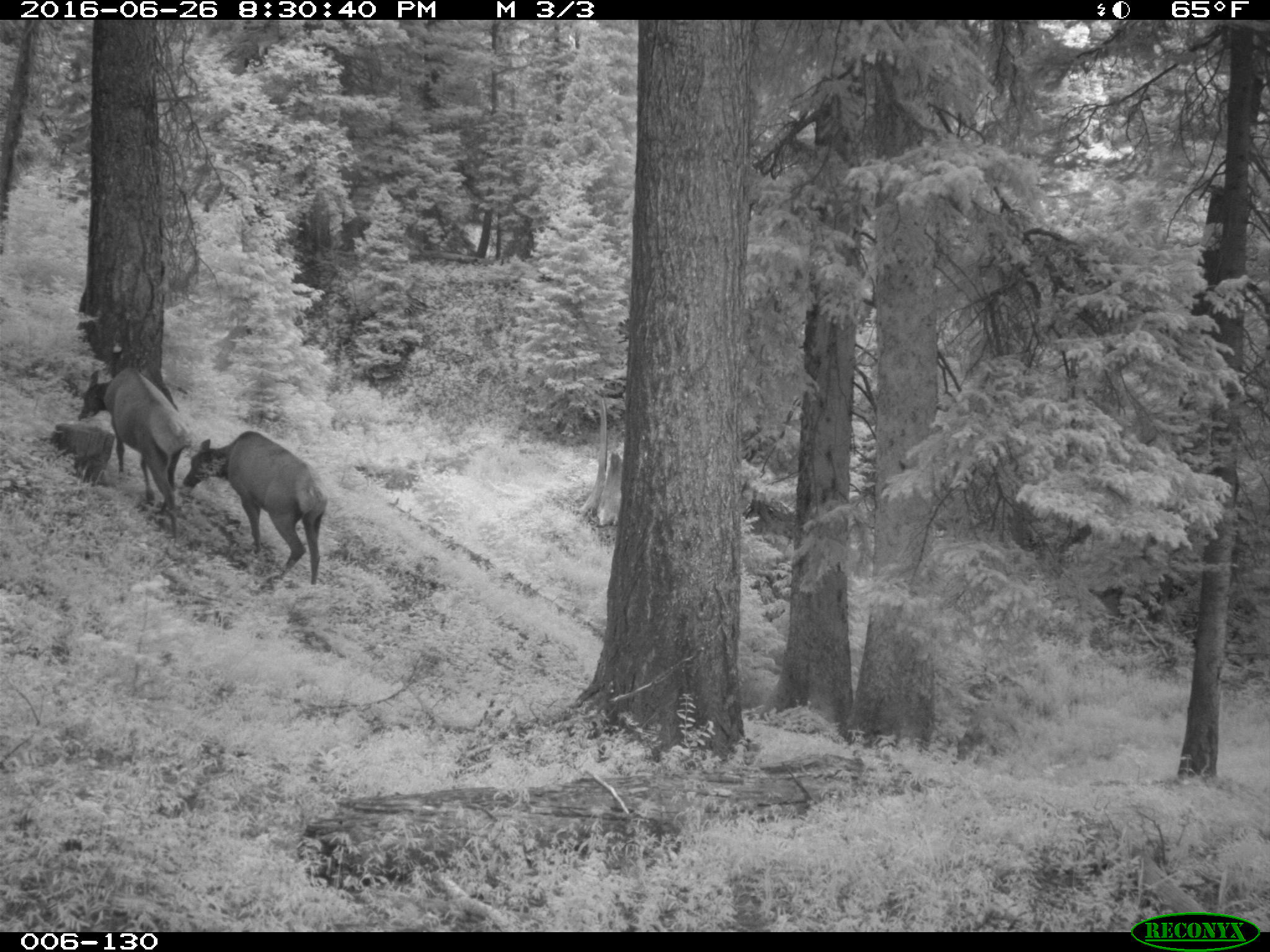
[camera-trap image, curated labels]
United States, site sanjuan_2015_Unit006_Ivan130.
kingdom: Animalia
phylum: Chordata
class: Mammalia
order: Artiodactyla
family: Cervidae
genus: Cervus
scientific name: Cervus elaphus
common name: red deer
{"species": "Cervus elaphus (red deer)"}